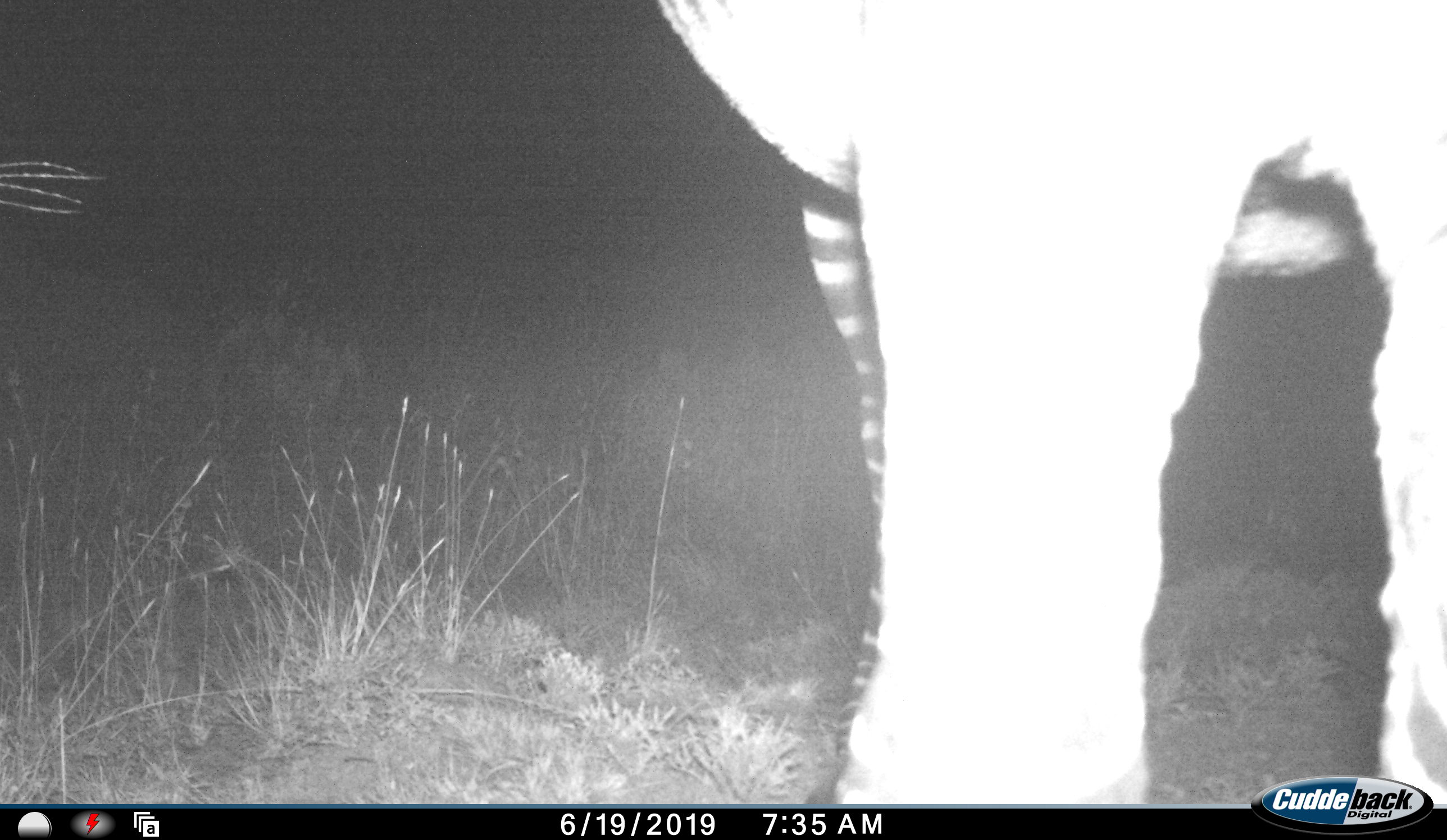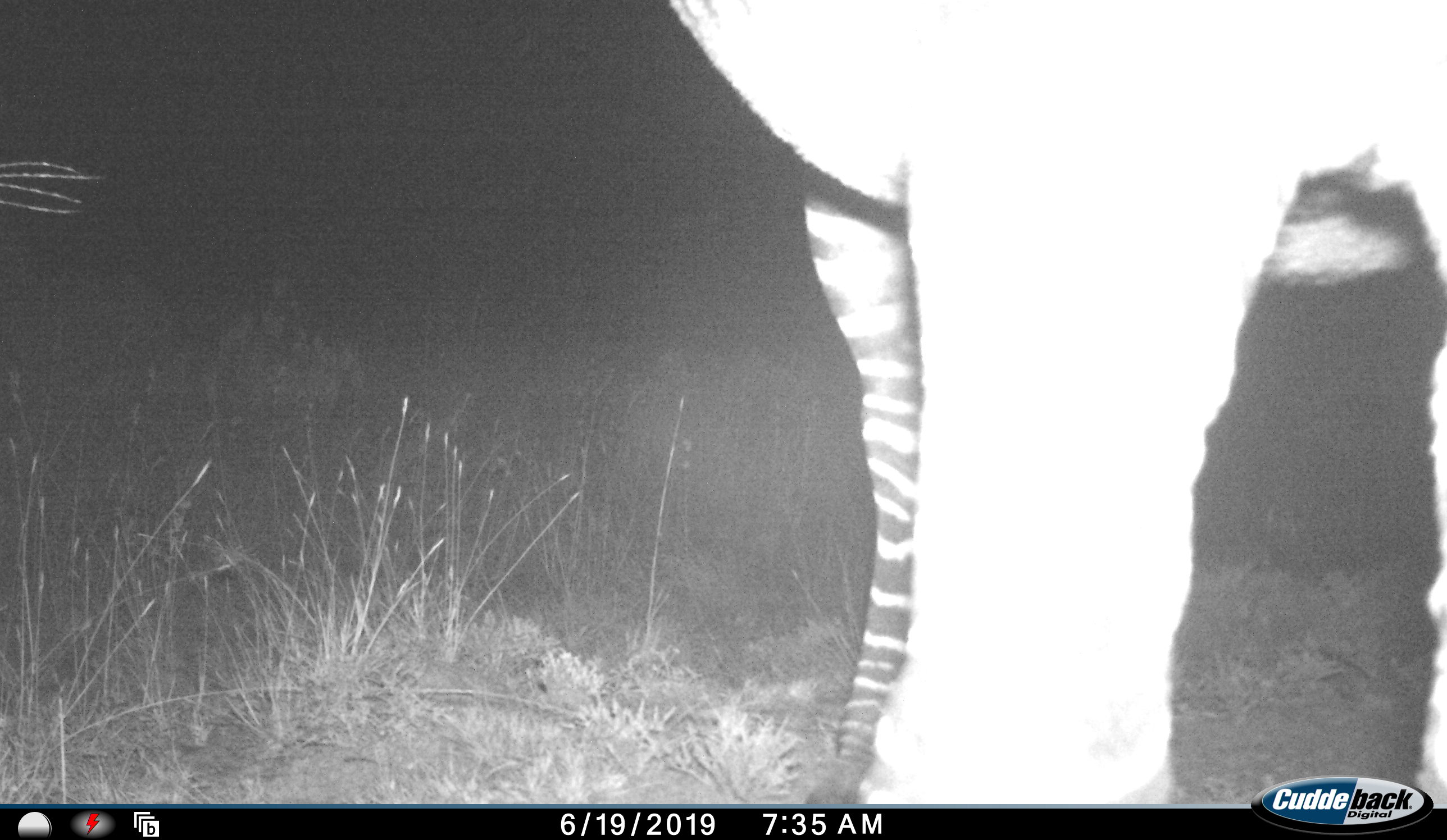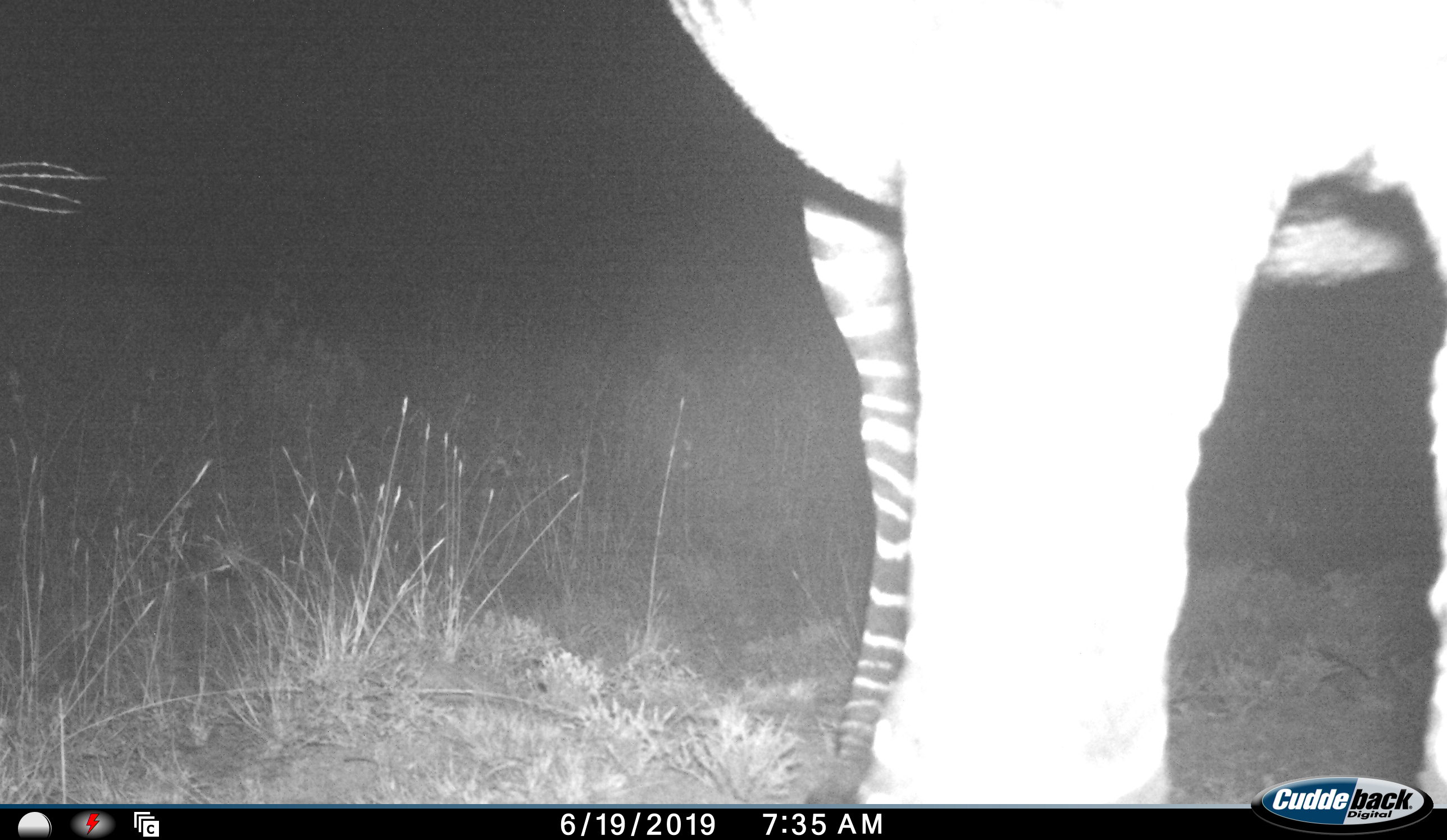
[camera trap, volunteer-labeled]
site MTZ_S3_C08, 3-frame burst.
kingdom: Animalia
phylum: Chordata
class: Mammalia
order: Perissodactyla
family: Equidae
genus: Equus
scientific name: Equus zebra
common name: mountain zebra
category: zebramountain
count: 1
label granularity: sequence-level